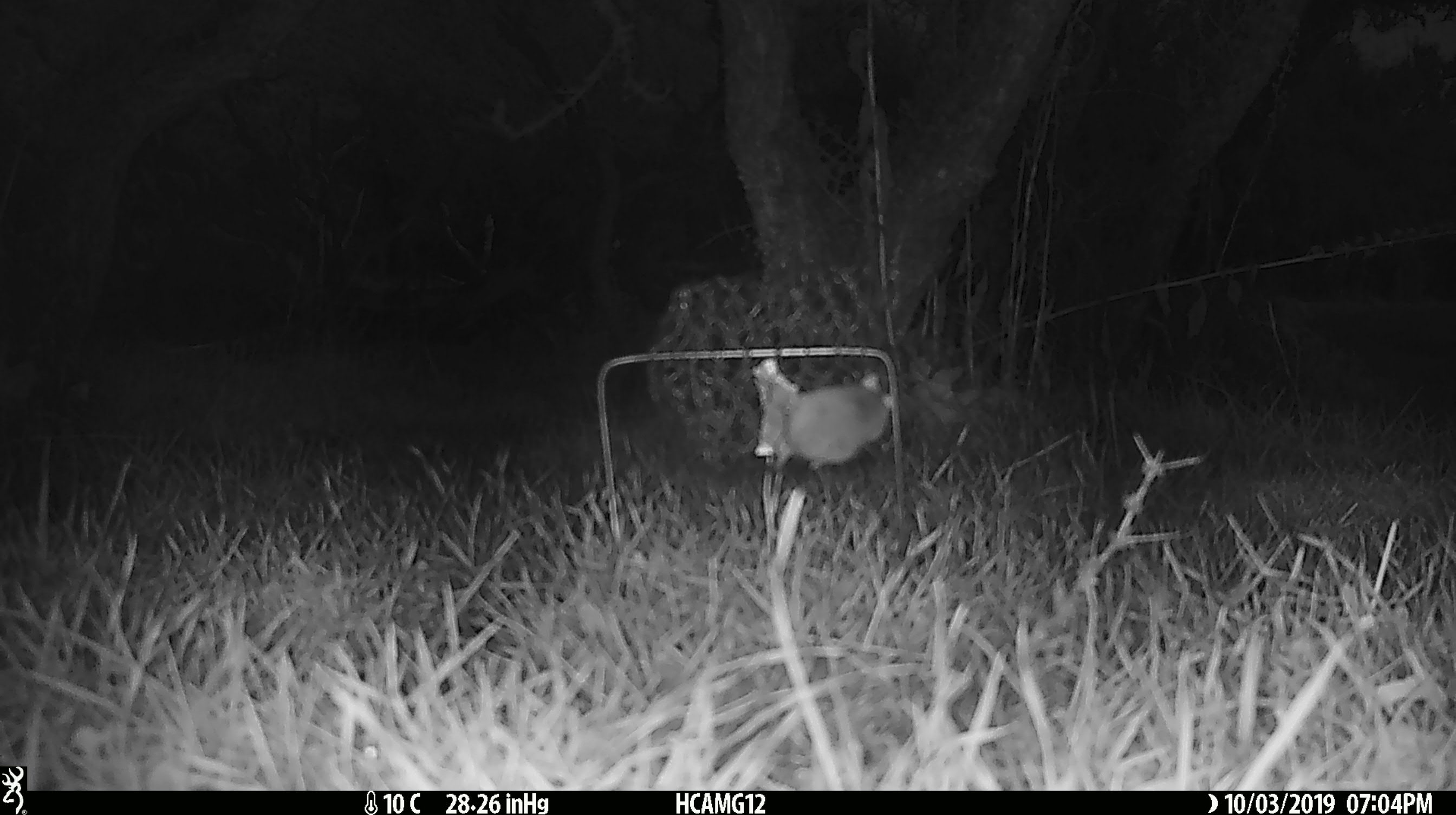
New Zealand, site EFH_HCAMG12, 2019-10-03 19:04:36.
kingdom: Animalia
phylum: Chordata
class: Mammalia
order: Rodentia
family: Muridae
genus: Mus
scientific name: Mus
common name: mouse